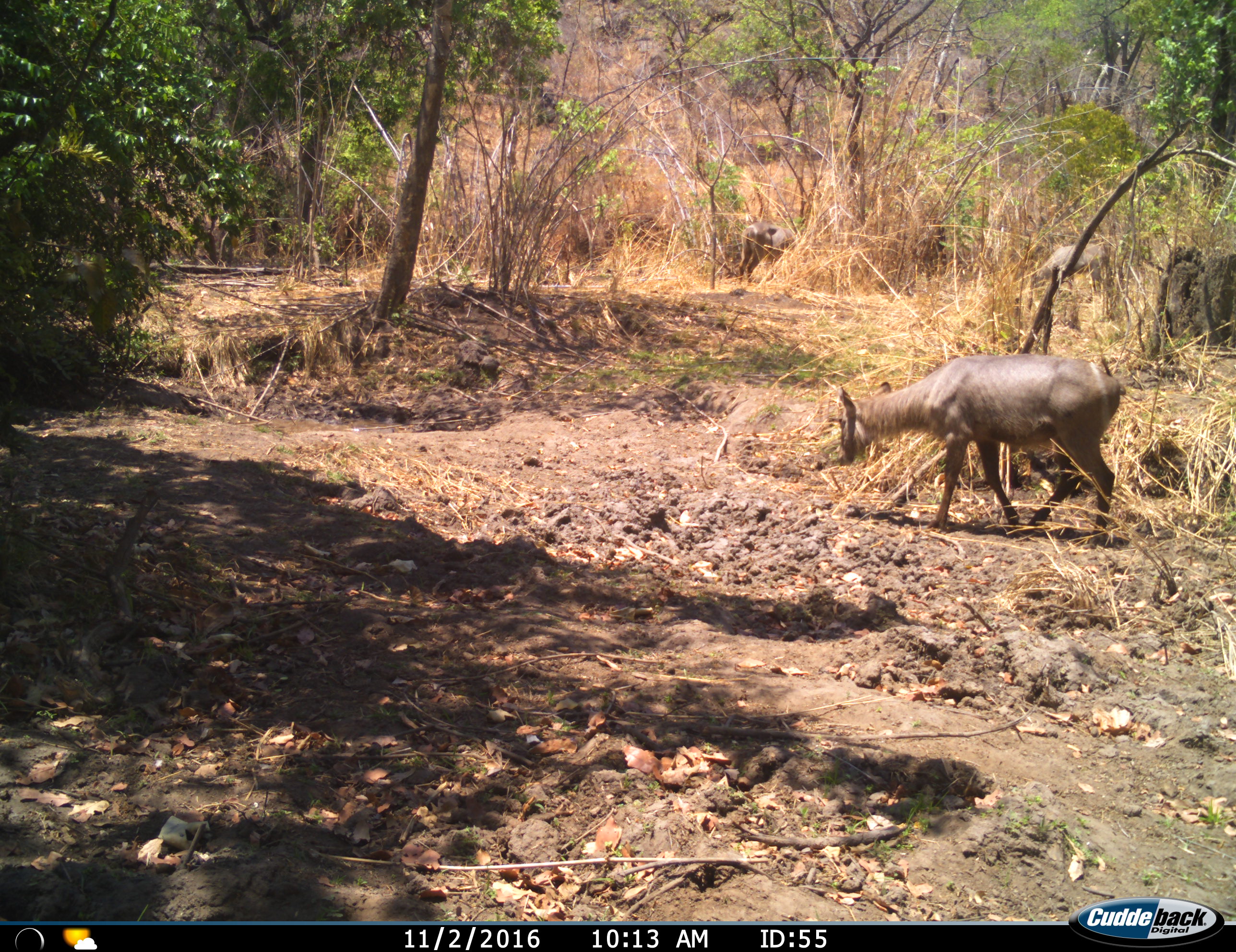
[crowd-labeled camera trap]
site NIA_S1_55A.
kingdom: Animalia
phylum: Chordata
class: Mammalia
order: Artiodactyla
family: Bovidae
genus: Kobus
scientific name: Kobus ellipsiprymnus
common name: waterbuck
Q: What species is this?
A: Waterbuck (Kobus ellipsiprymnus).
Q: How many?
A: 3.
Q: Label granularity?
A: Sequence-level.